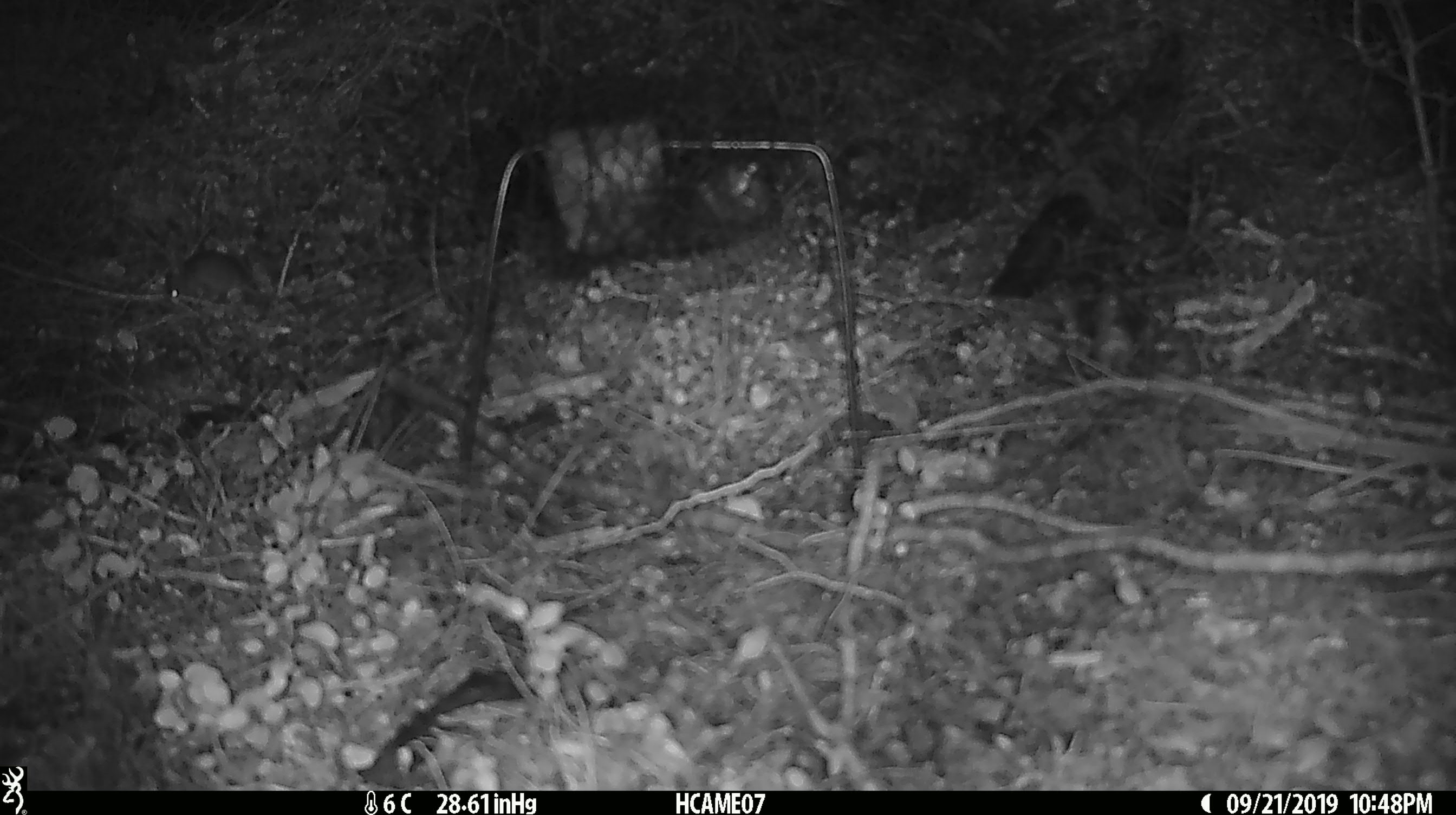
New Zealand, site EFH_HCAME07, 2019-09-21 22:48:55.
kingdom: Animalia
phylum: Chordata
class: Mammalia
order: Rodentia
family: Muridae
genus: Mus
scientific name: Mus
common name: mouse